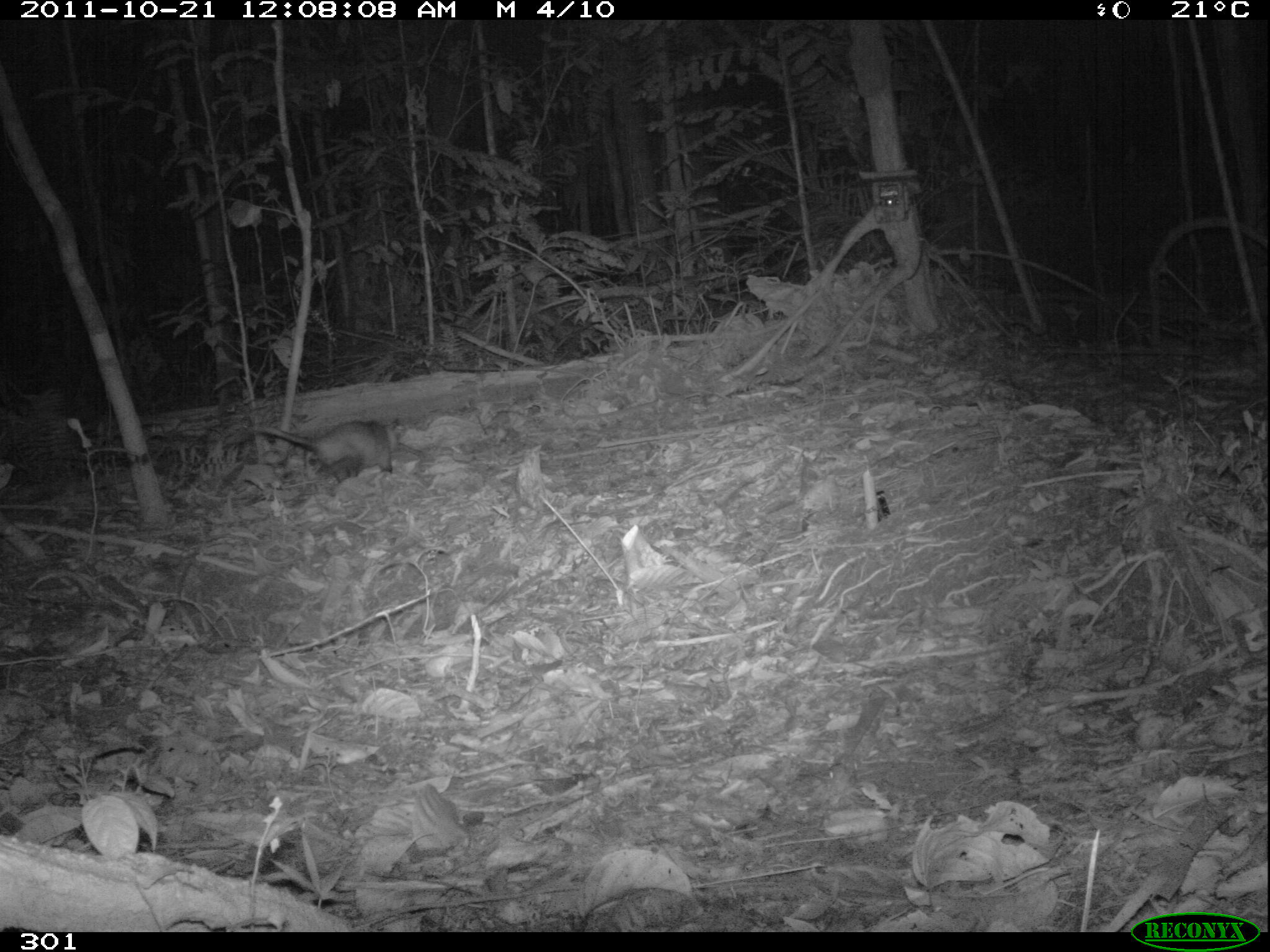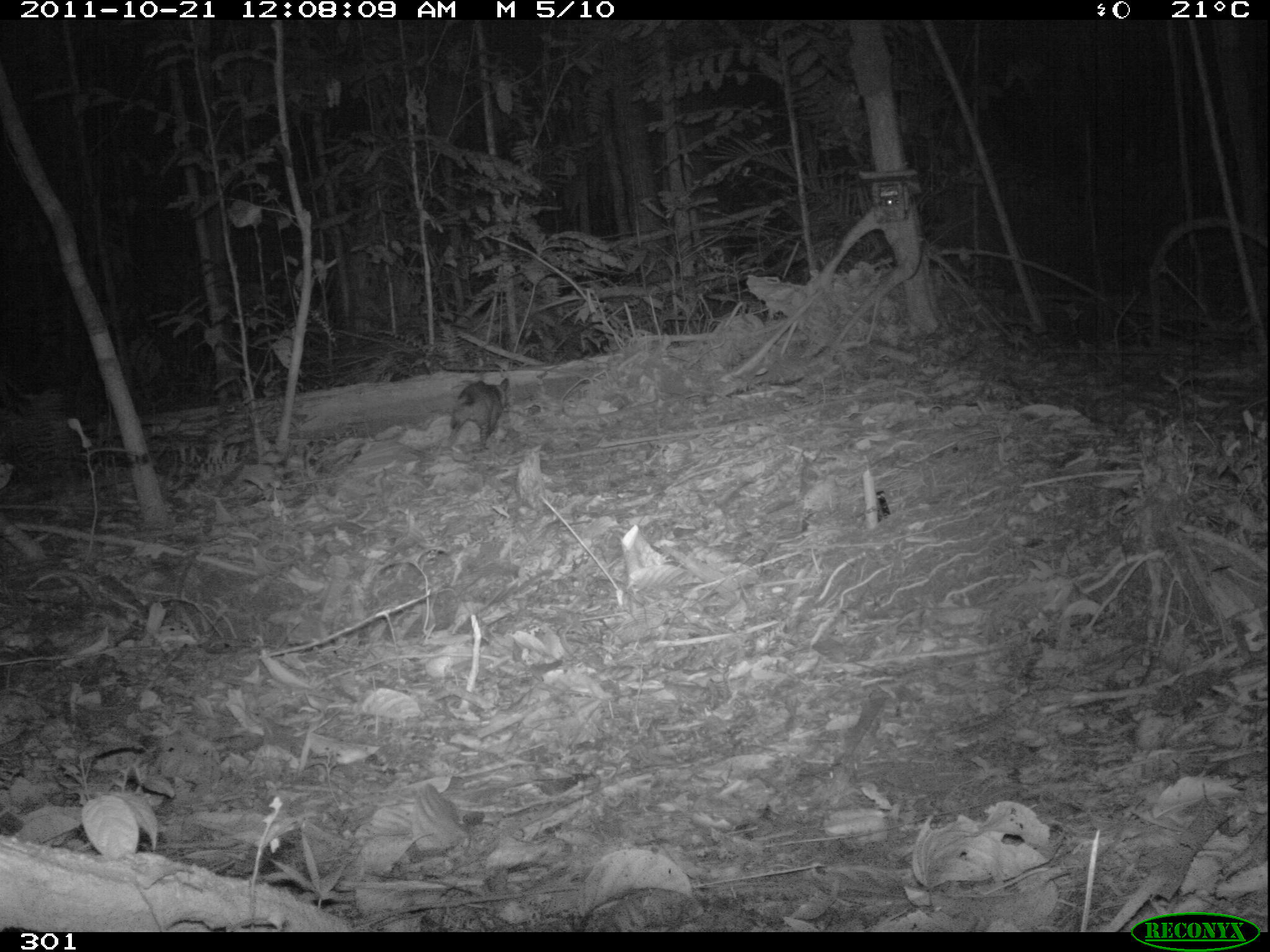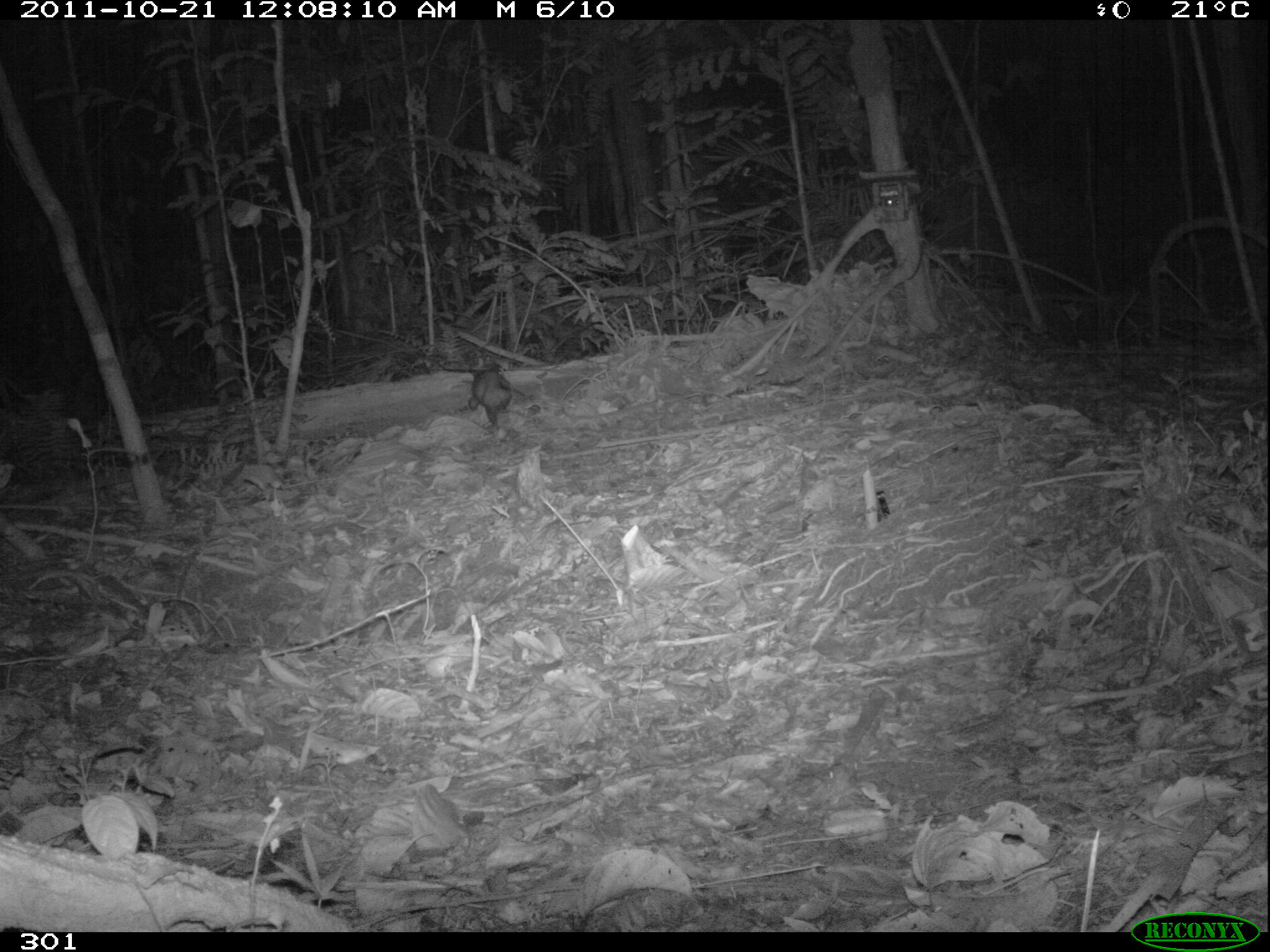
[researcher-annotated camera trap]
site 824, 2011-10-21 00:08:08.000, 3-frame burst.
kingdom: Animalia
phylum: Chordata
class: Mammalia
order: Didelphimorphia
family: Didelphidae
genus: Didelphis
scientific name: Didelphis marsupialis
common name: southern opossum